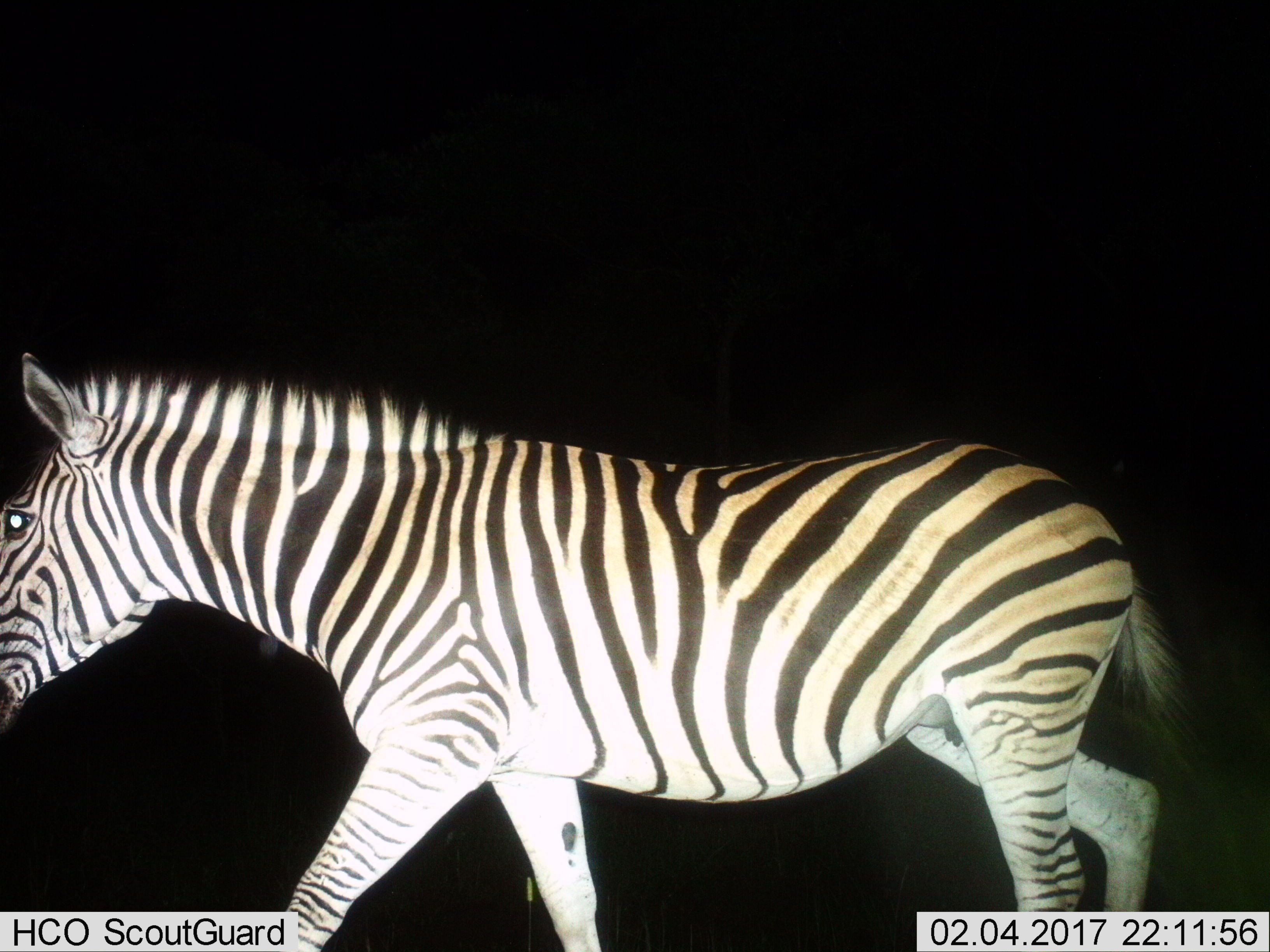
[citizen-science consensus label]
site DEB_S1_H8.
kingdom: Animalia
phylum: Chordata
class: Mammalia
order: Perissodactyla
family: Equidae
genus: Equus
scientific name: Equus quagga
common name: plains zebra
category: zebraplains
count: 1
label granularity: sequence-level